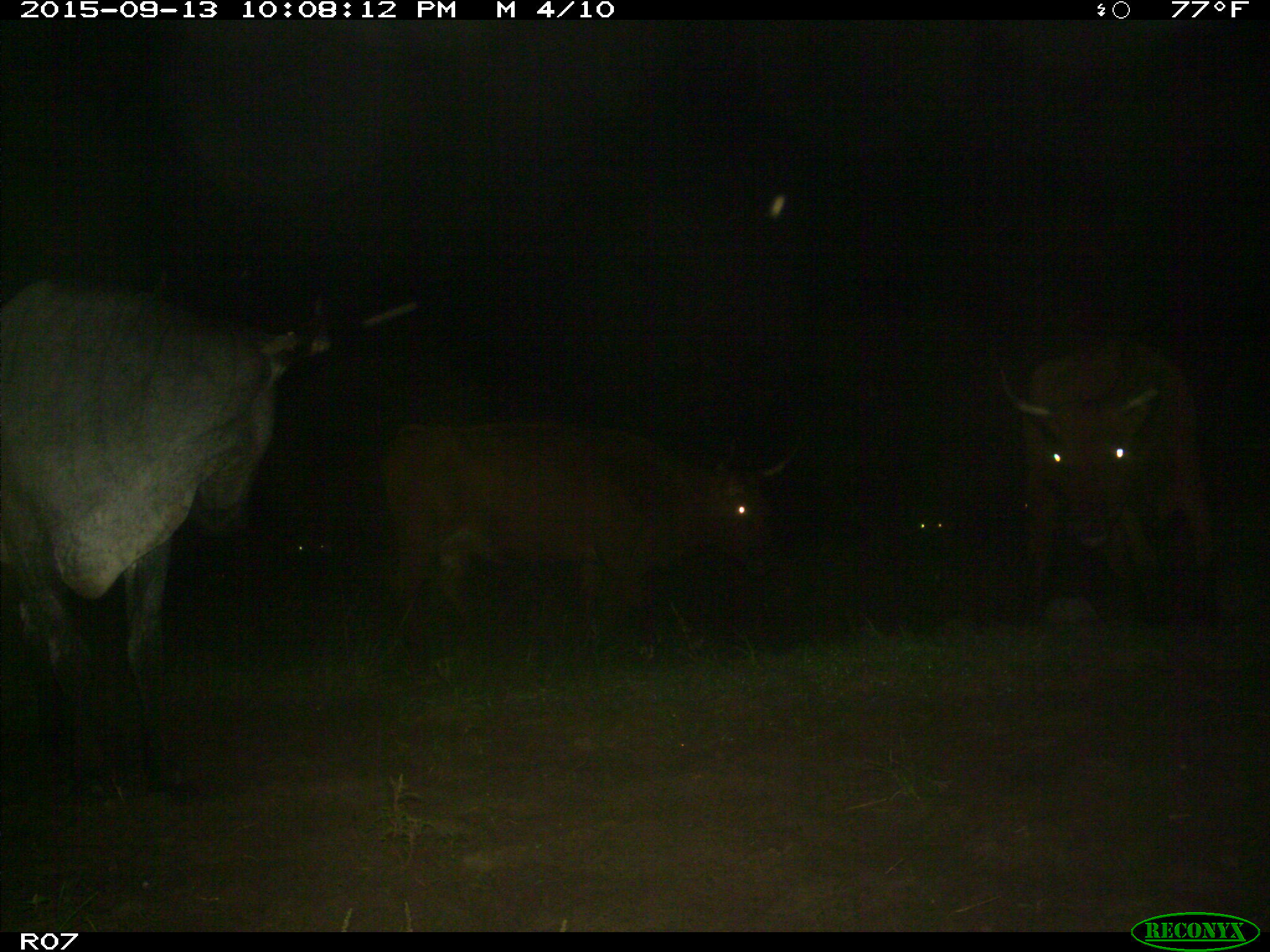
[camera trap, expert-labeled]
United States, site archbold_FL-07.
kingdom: Animalia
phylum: Chordata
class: Mammalia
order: Artiodactyla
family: Bovidae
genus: Bos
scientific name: Bos taurus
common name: domestic cow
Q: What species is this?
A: Bos taurus (domestic cow).